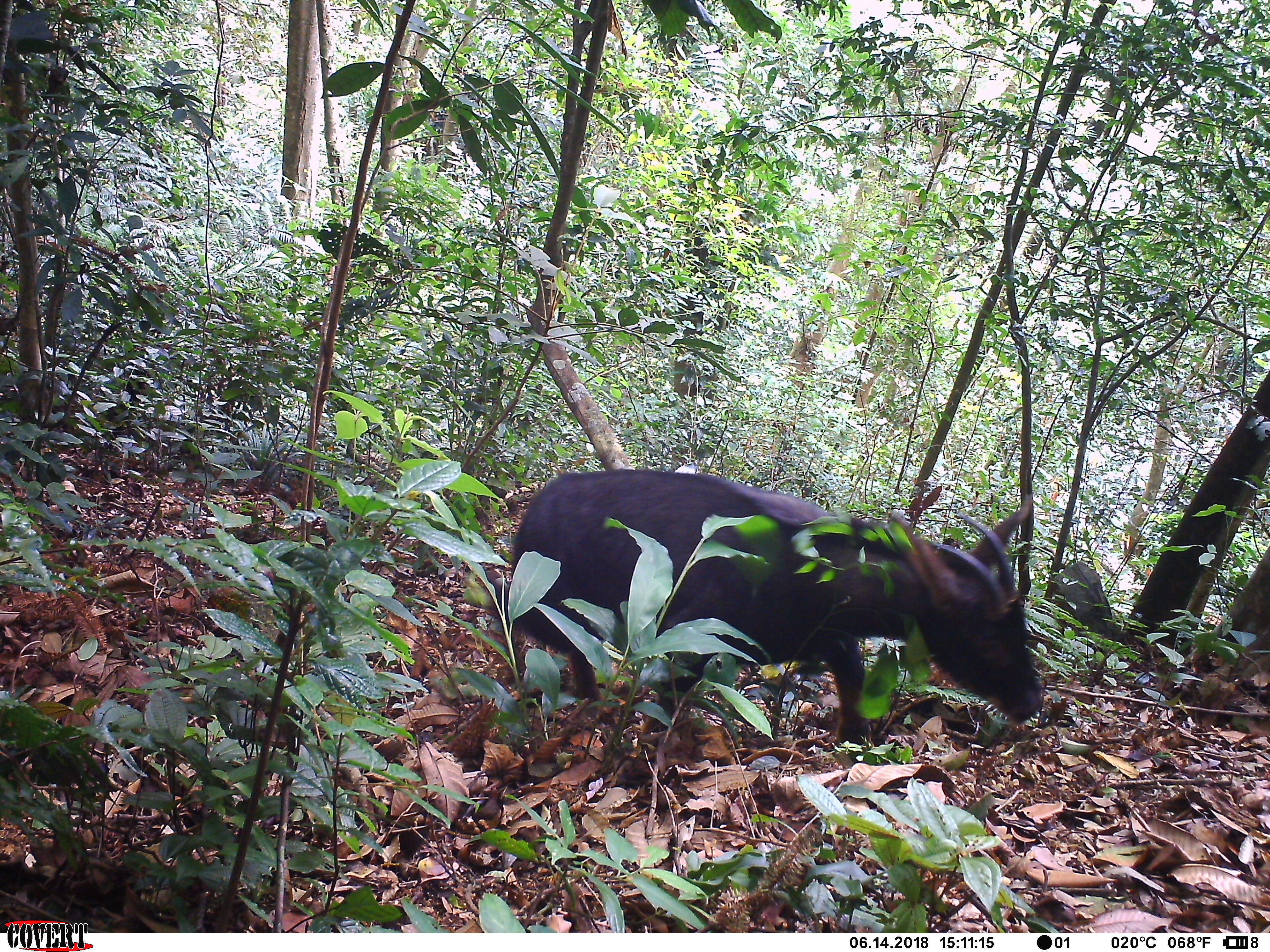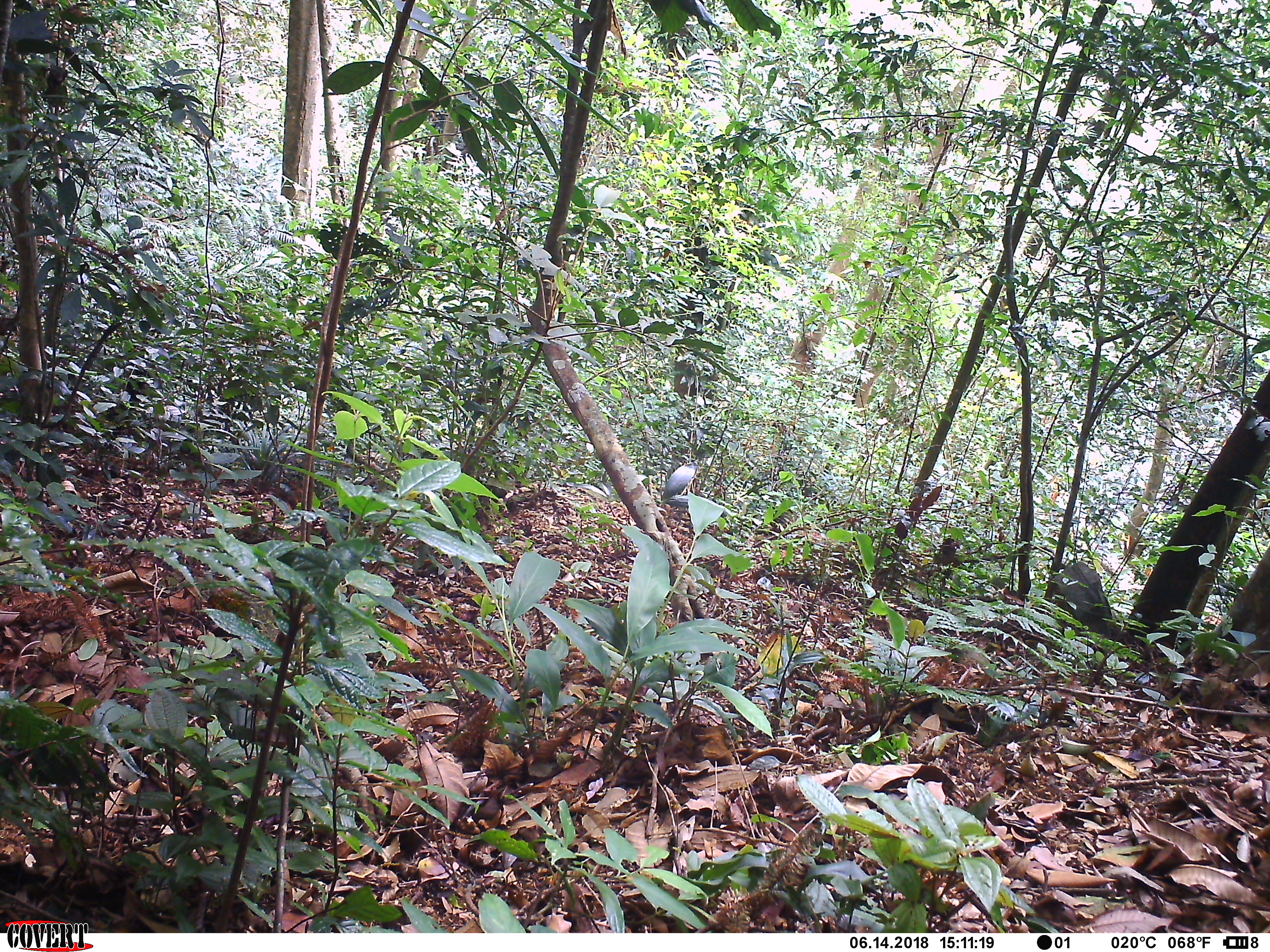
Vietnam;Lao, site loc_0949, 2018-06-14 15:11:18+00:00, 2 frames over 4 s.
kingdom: Animalia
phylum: Chordata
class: Mammalia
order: Artiodactyla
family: Bovidae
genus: Capricornis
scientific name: Capricornis sumatraensis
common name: chinese serow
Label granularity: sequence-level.